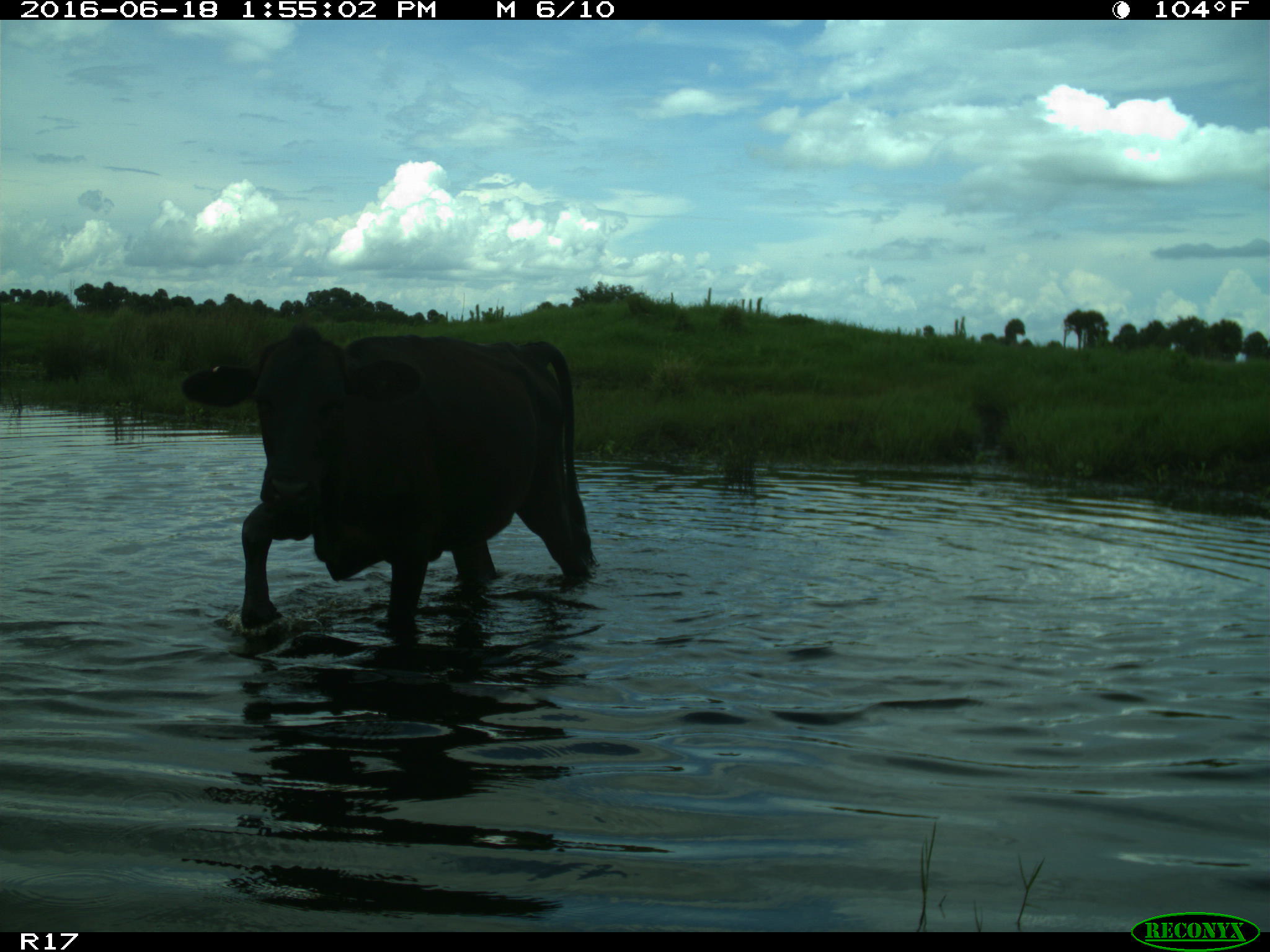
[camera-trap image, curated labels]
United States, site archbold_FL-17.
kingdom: Animalia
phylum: Chordata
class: Mammalia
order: Artiodactyla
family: Bovidae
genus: Bos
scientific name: Bos taurus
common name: domestic cow